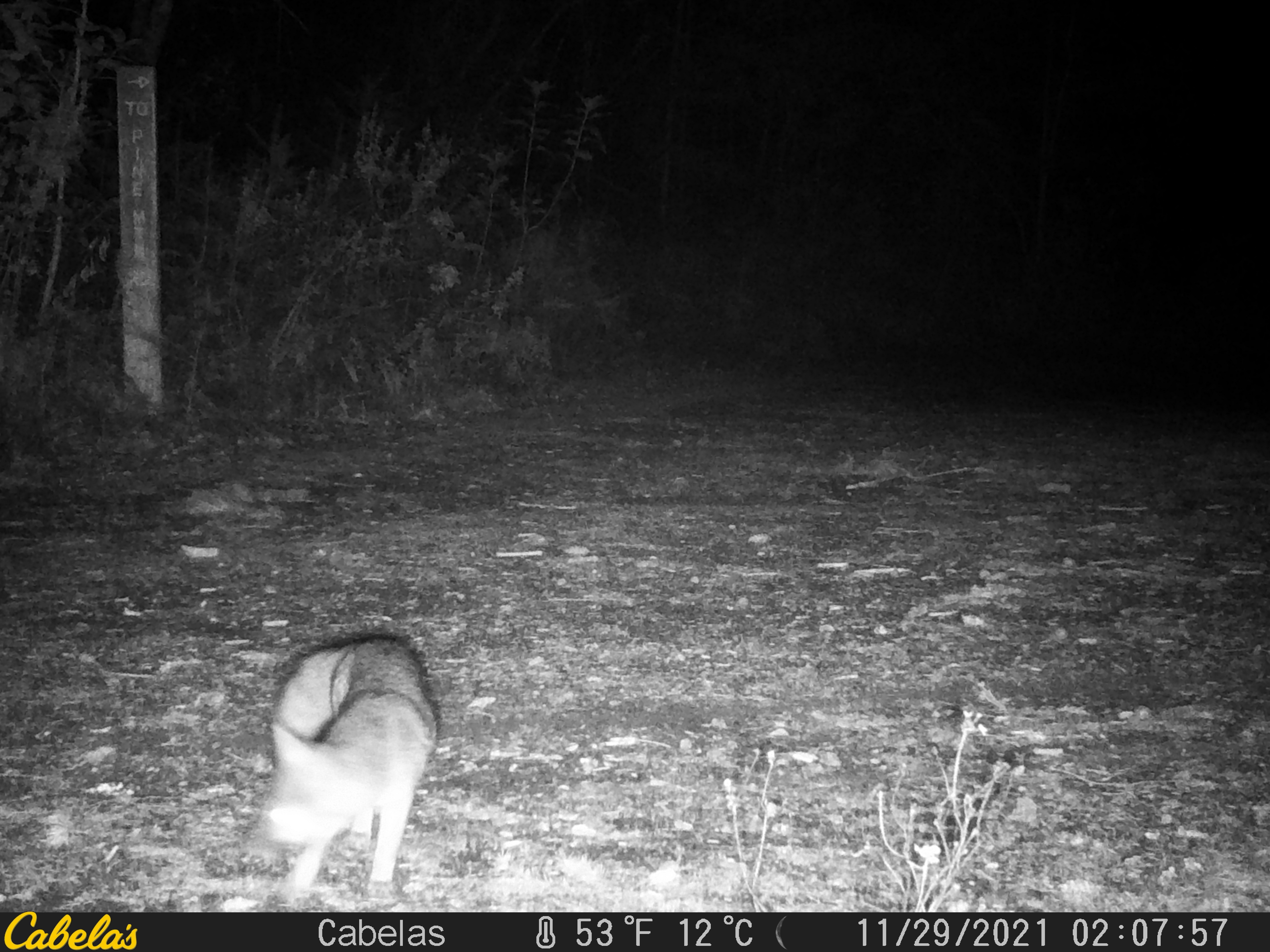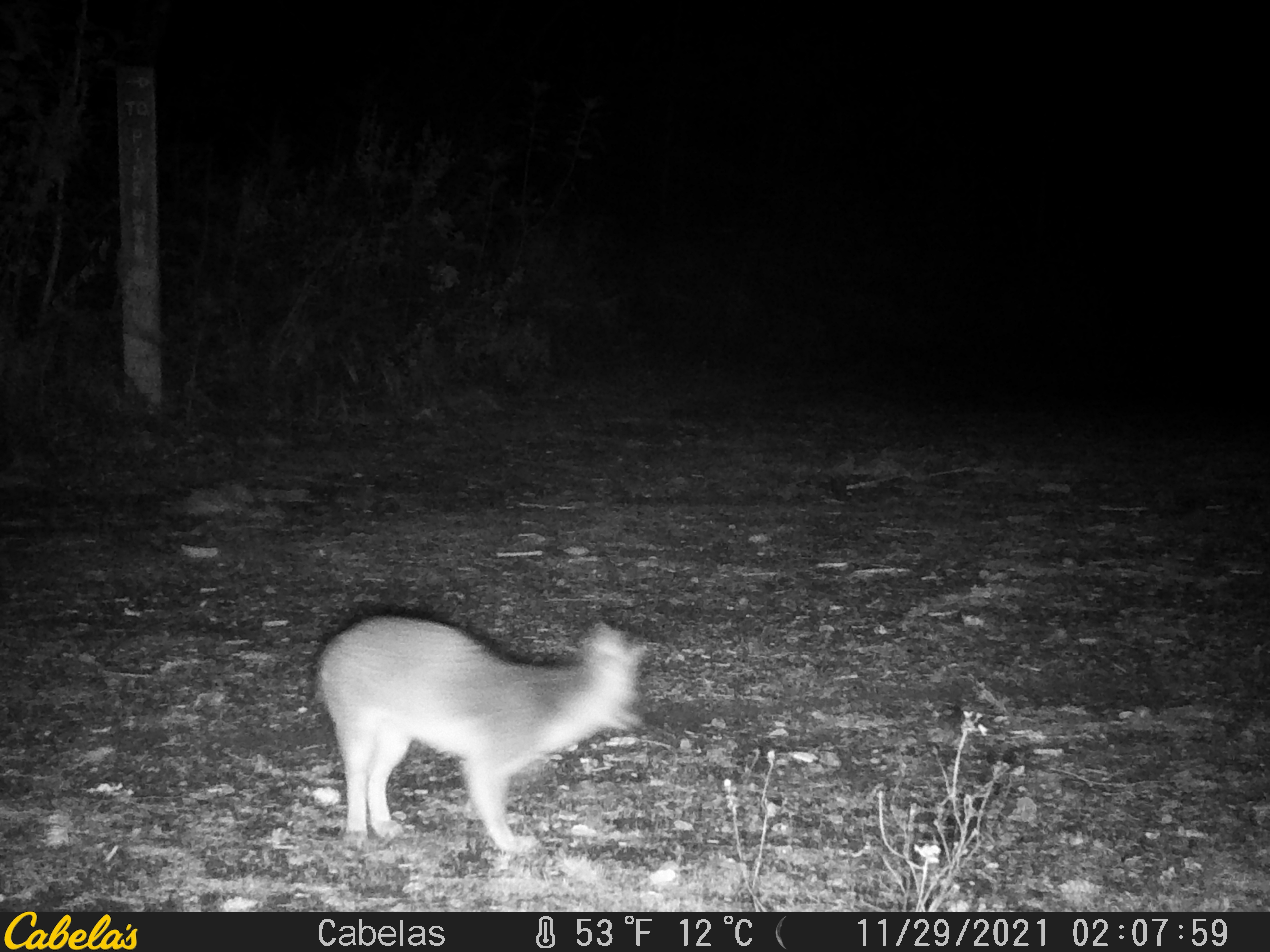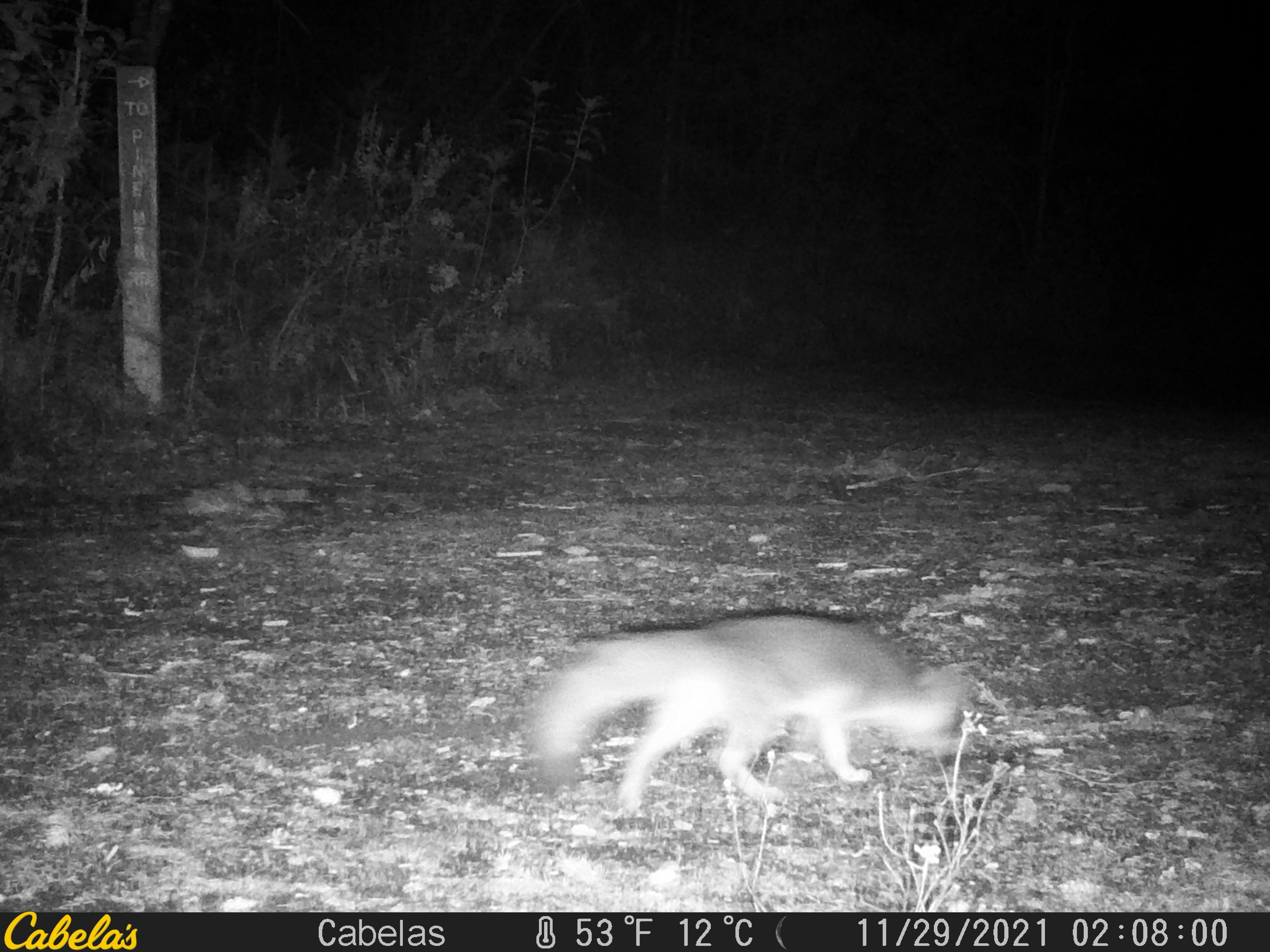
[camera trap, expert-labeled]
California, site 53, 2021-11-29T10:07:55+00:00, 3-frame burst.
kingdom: Animalia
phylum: Chordata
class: Mammalia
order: Carnivora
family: Canidae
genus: Urocyon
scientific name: Urocyon cinereoargenteus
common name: gray fox